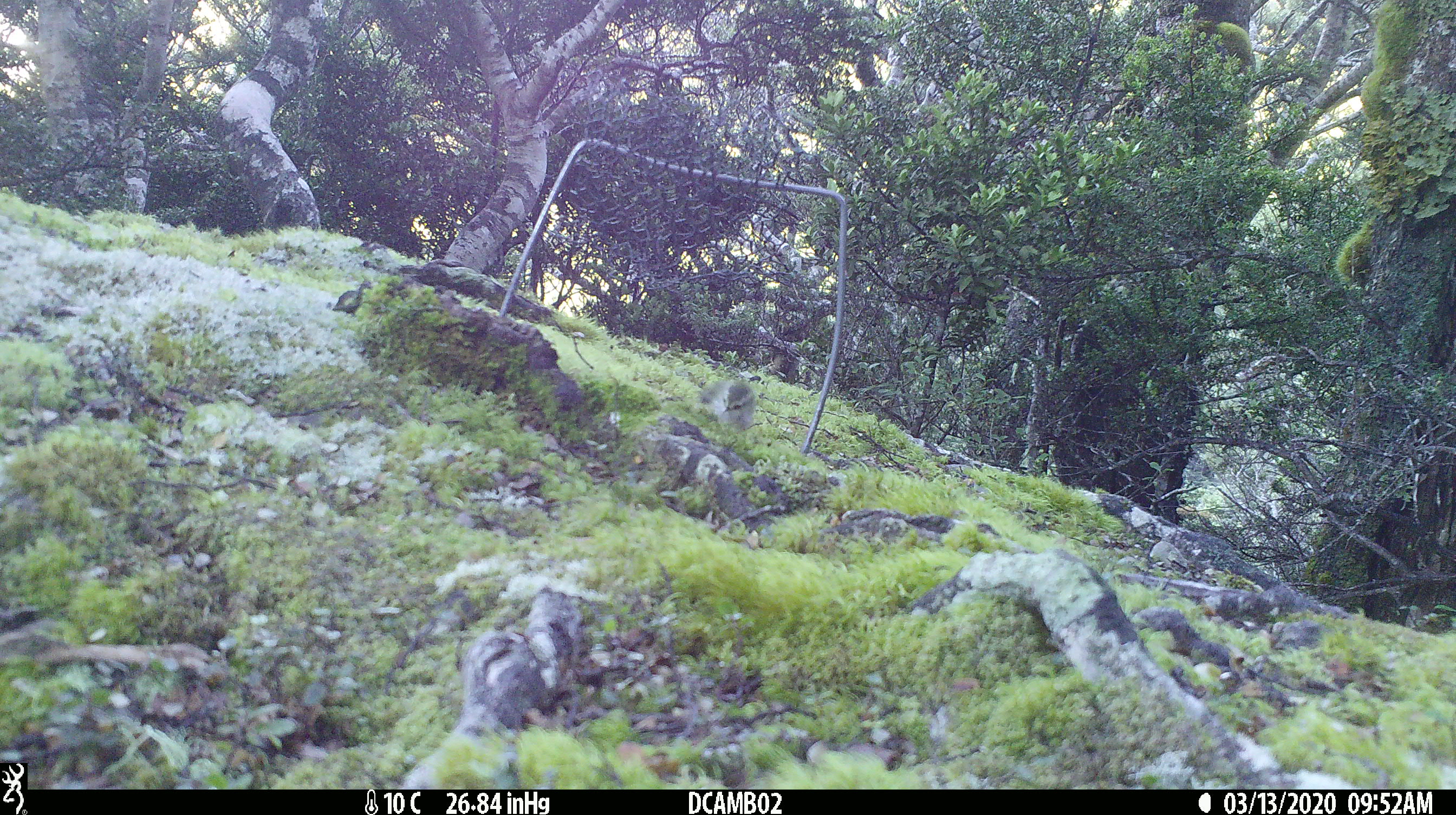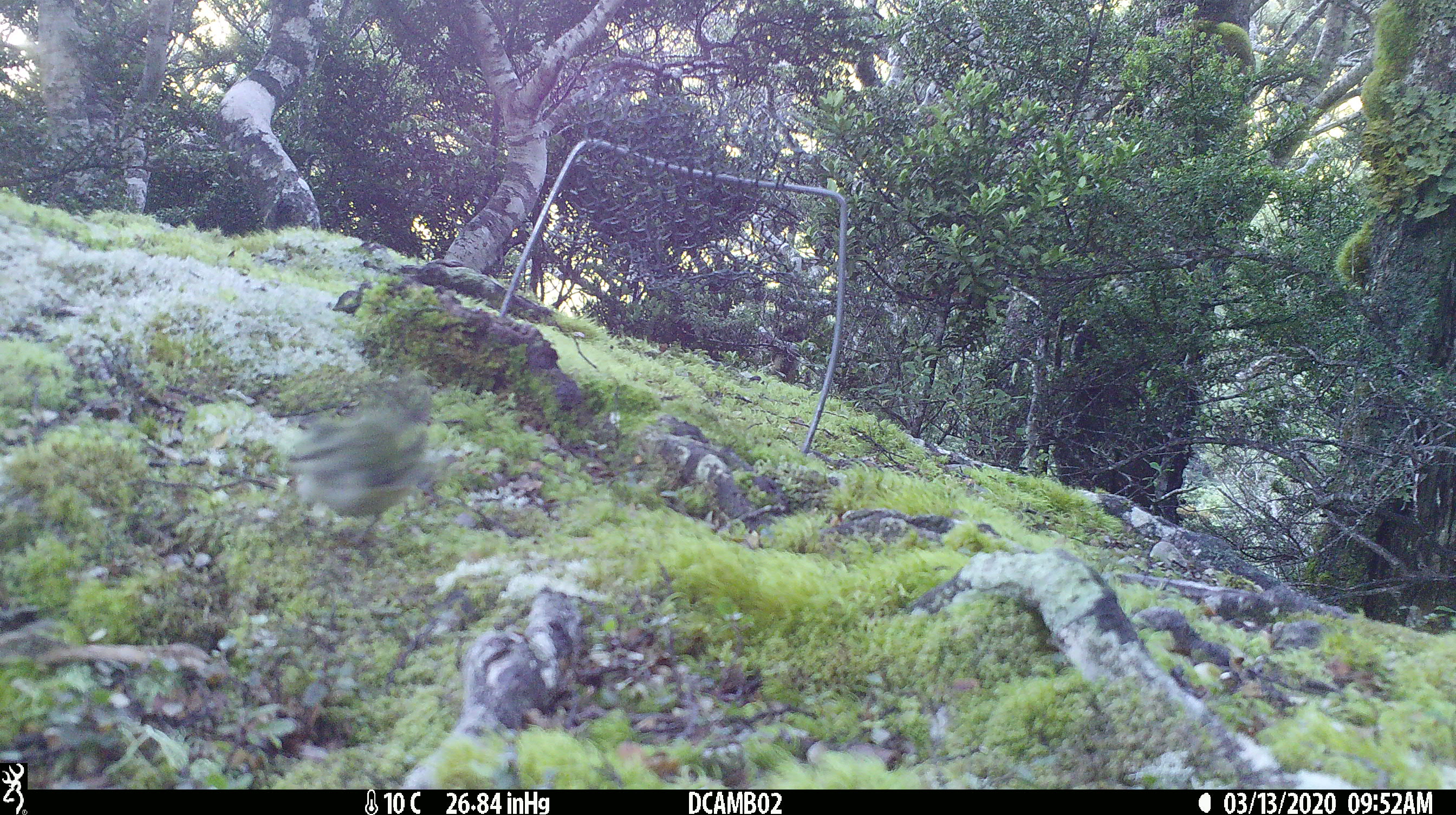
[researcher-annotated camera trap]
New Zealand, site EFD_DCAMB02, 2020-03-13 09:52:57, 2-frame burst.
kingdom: Animalia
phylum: Chordata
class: Aves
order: Passeriformes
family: Acanthisittidae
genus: Acanthisitta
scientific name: Acanthisitta chloris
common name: rifleman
Rifleman (Acanthisitta chloris).